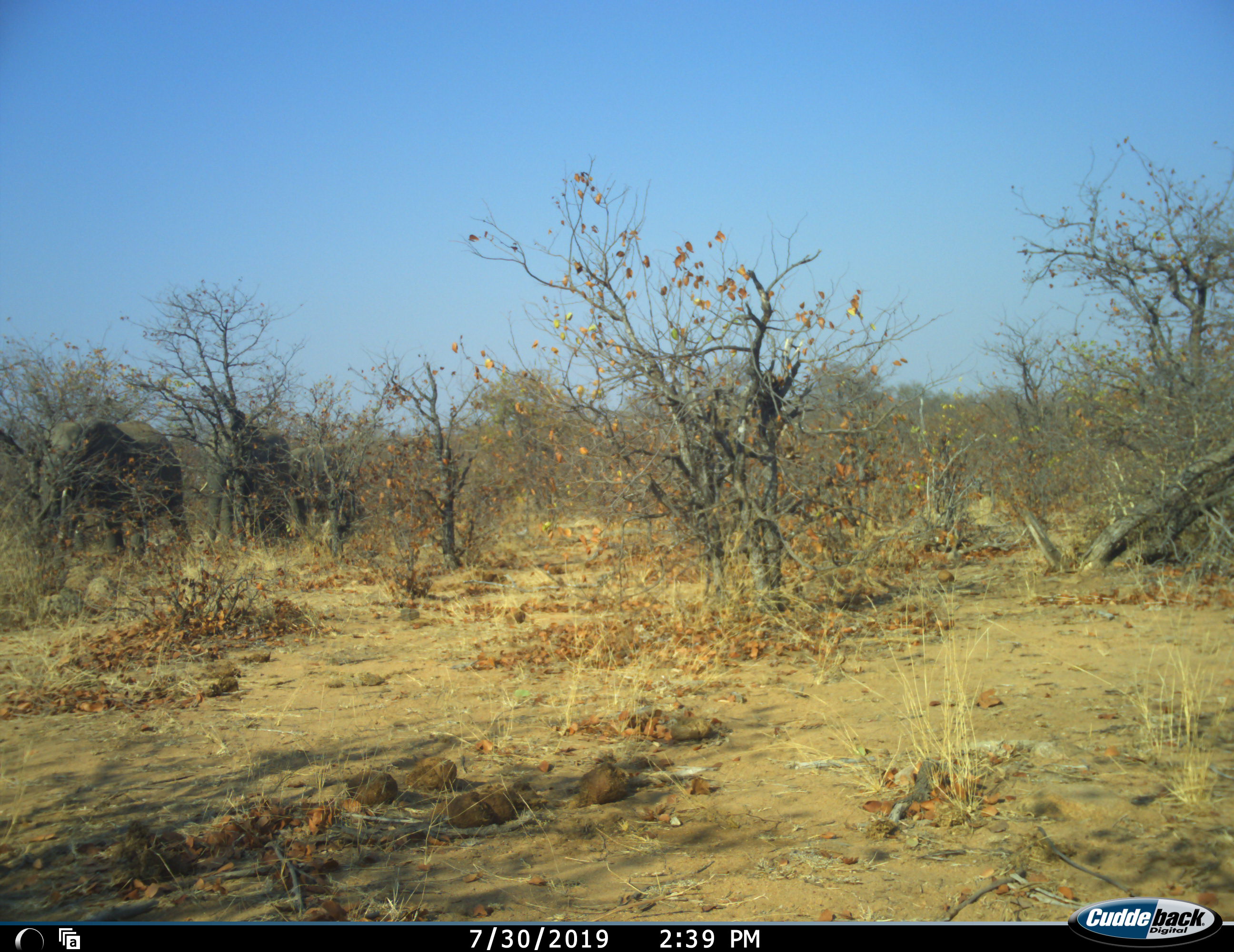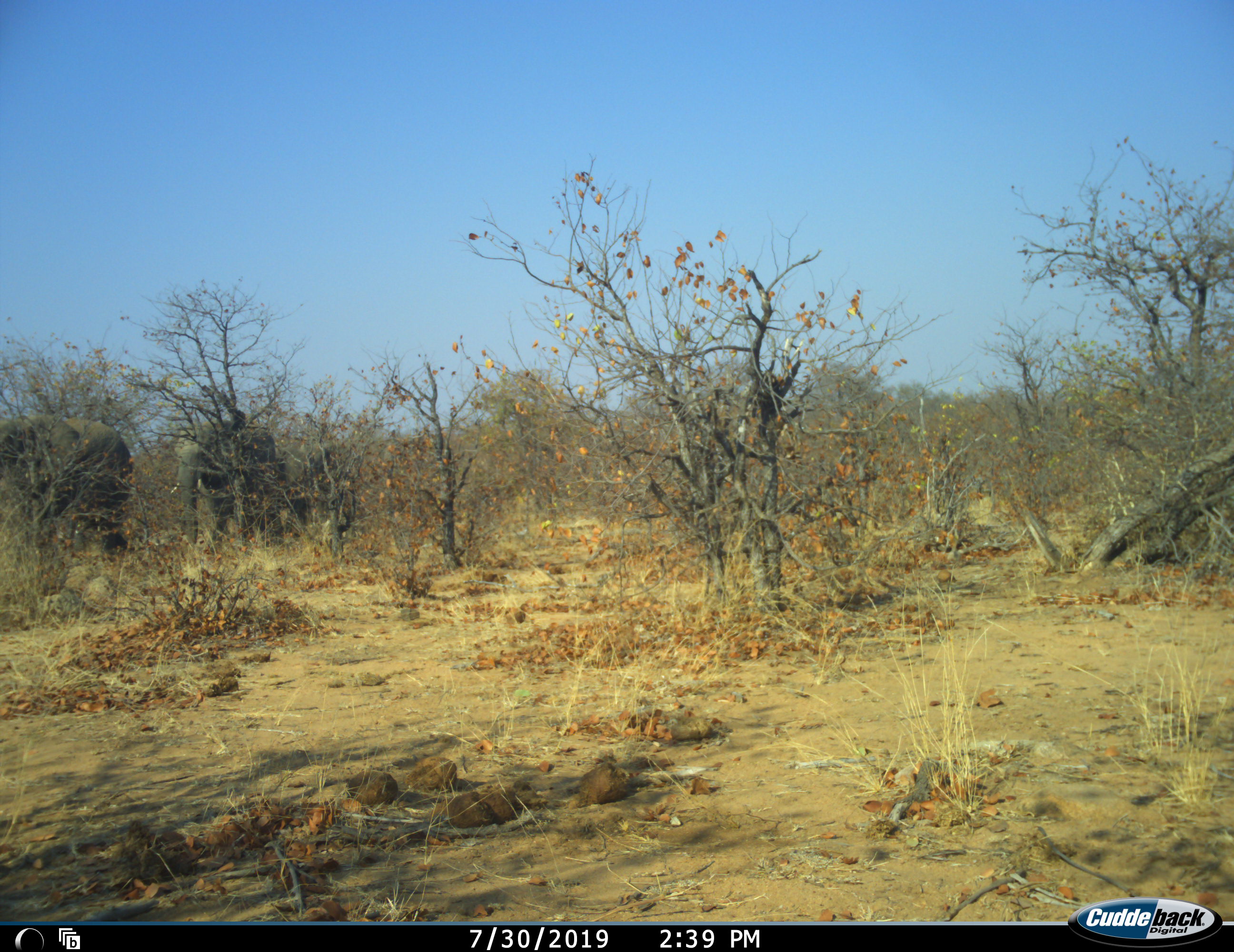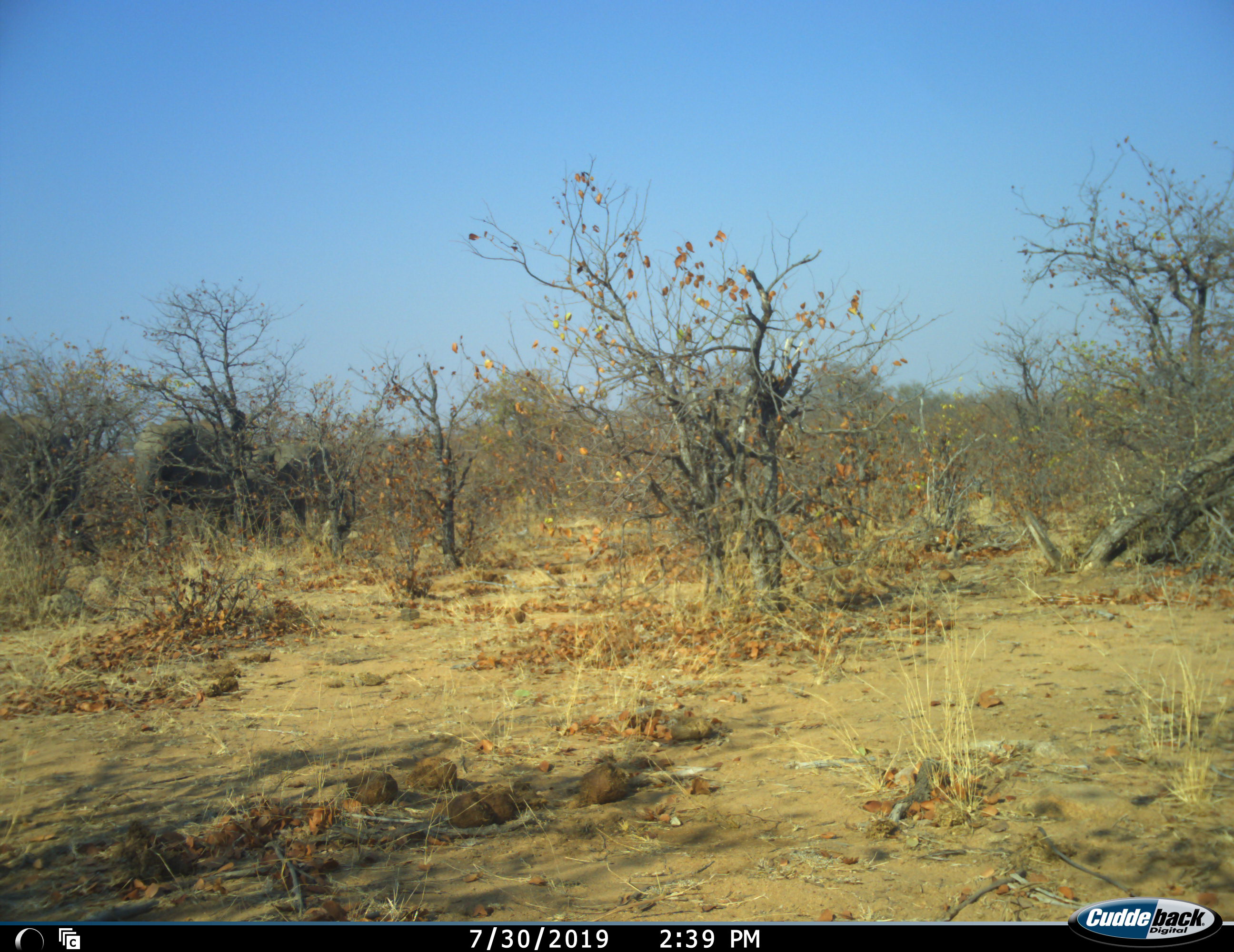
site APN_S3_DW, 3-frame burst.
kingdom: Animalia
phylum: Chordata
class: Mammalia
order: Proboscidea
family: Elephantidae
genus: Loxodonta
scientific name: Loxodonta africana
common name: african bush elephant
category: elephant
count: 3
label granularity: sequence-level